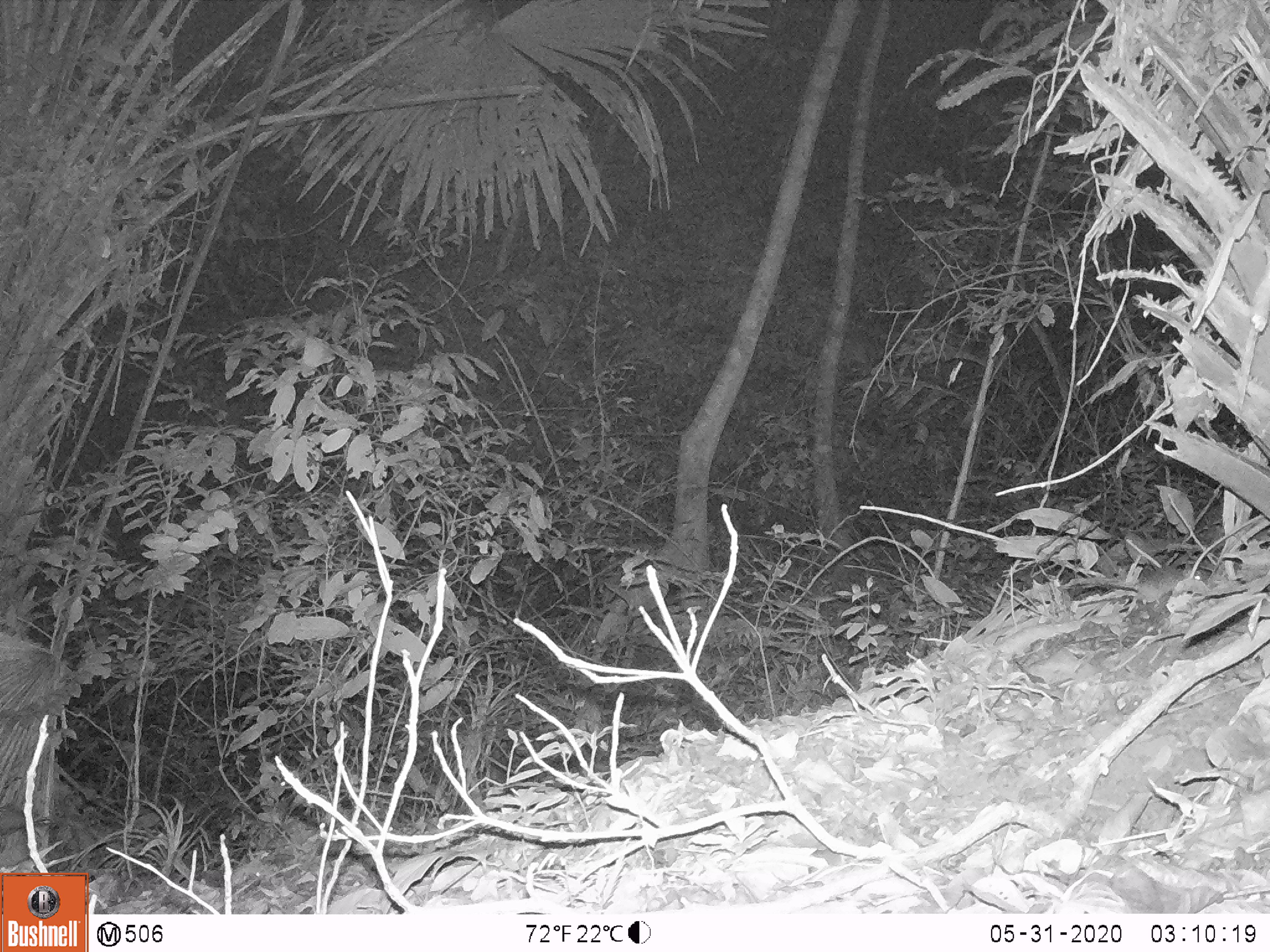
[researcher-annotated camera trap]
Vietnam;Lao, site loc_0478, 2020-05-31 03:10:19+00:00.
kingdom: Animalia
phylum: Chordata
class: Mammalia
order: Rodentia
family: Muridae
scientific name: Muridae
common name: old-world mice and rats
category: unidentified murid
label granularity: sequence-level